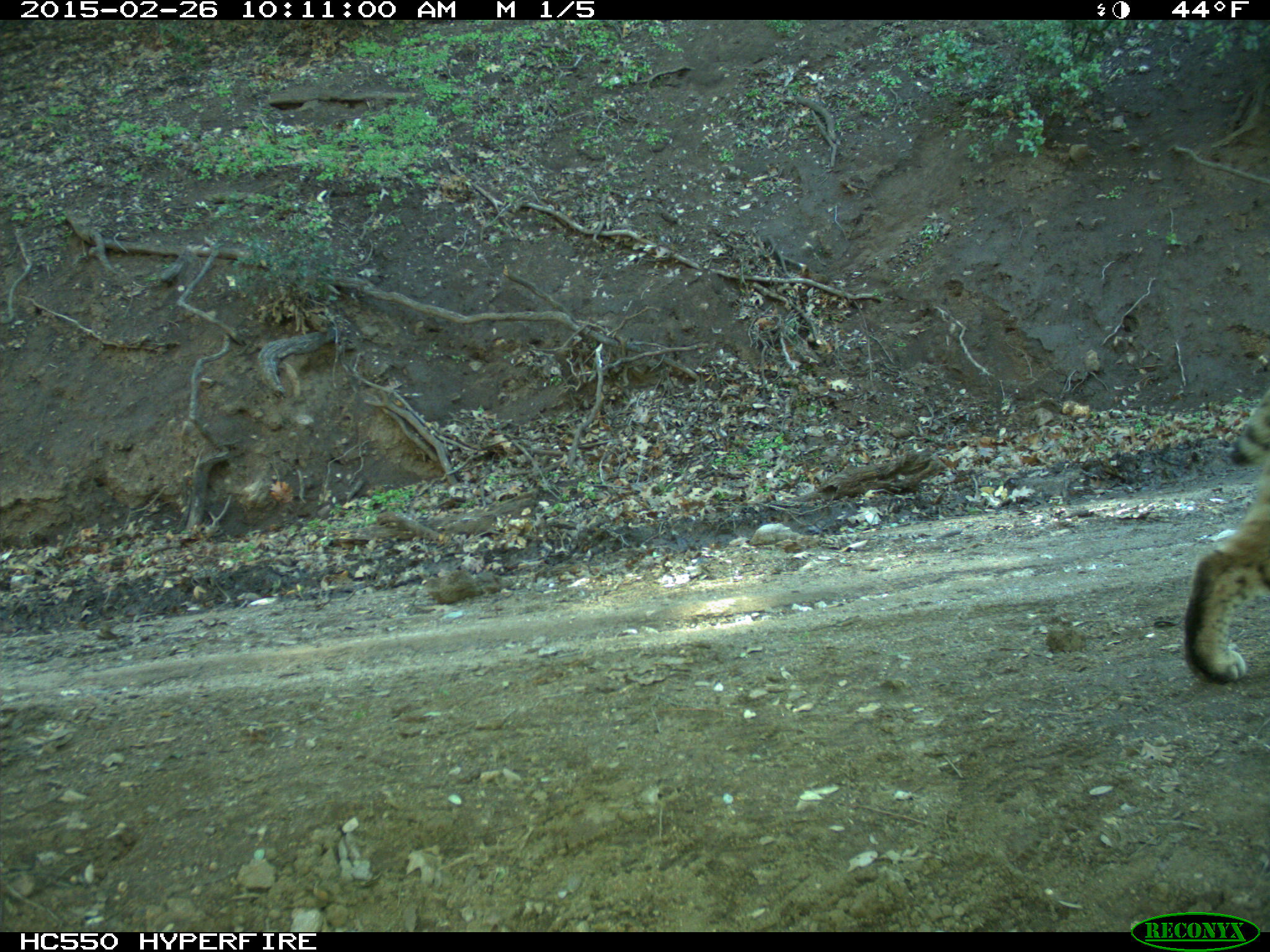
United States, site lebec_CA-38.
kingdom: Animalia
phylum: Chordata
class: Mammalia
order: Carnivora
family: Felidae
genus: Lynx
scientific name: Lynx rufus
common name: bobcat